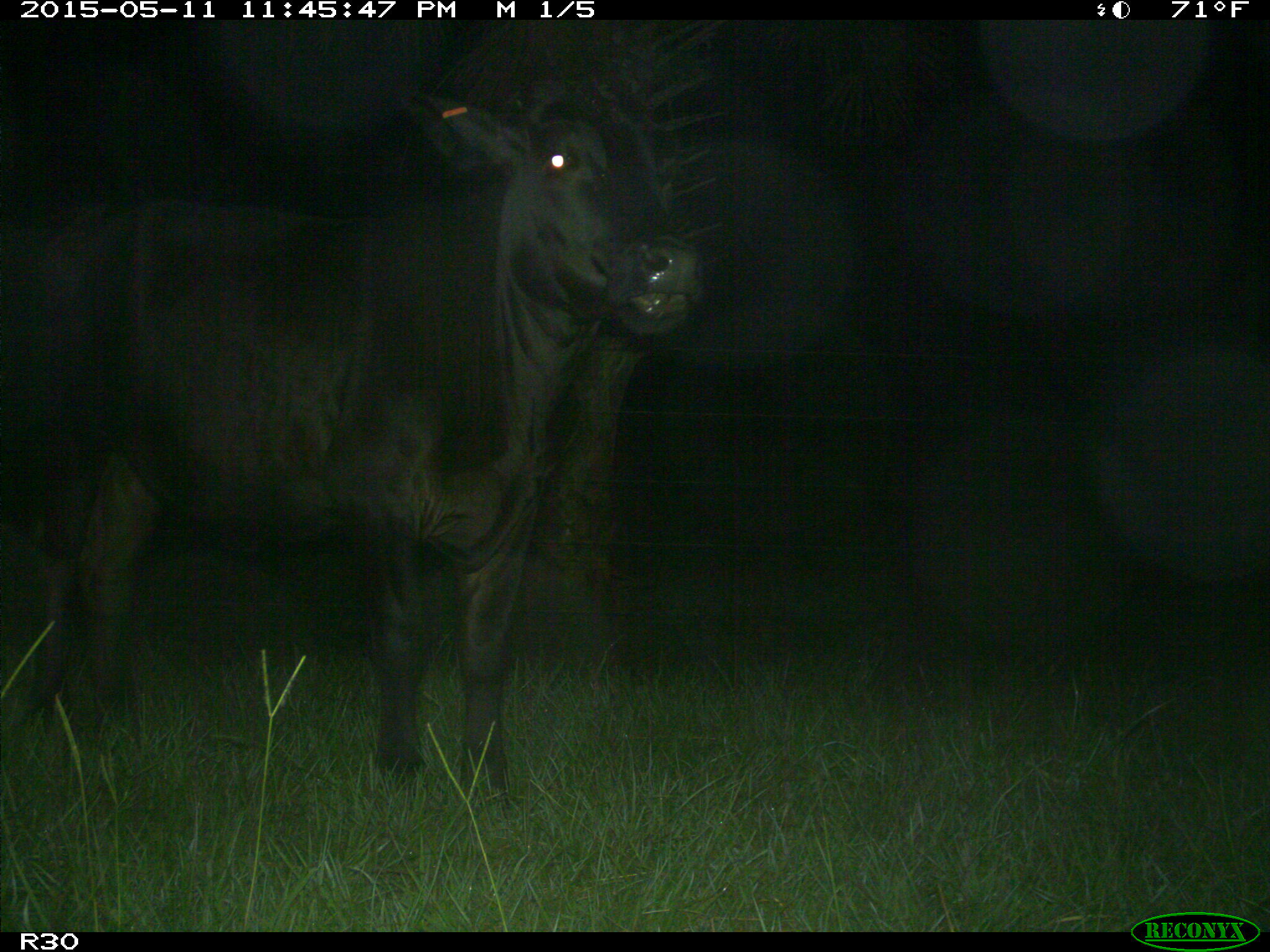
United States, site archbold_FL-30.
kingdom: Animalia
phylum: Chordata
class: Mammalia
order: Artiodactyla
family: Bovidae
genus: Bos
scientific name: Bos taurus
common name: domestic cow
Bos taurus (domestic cow).